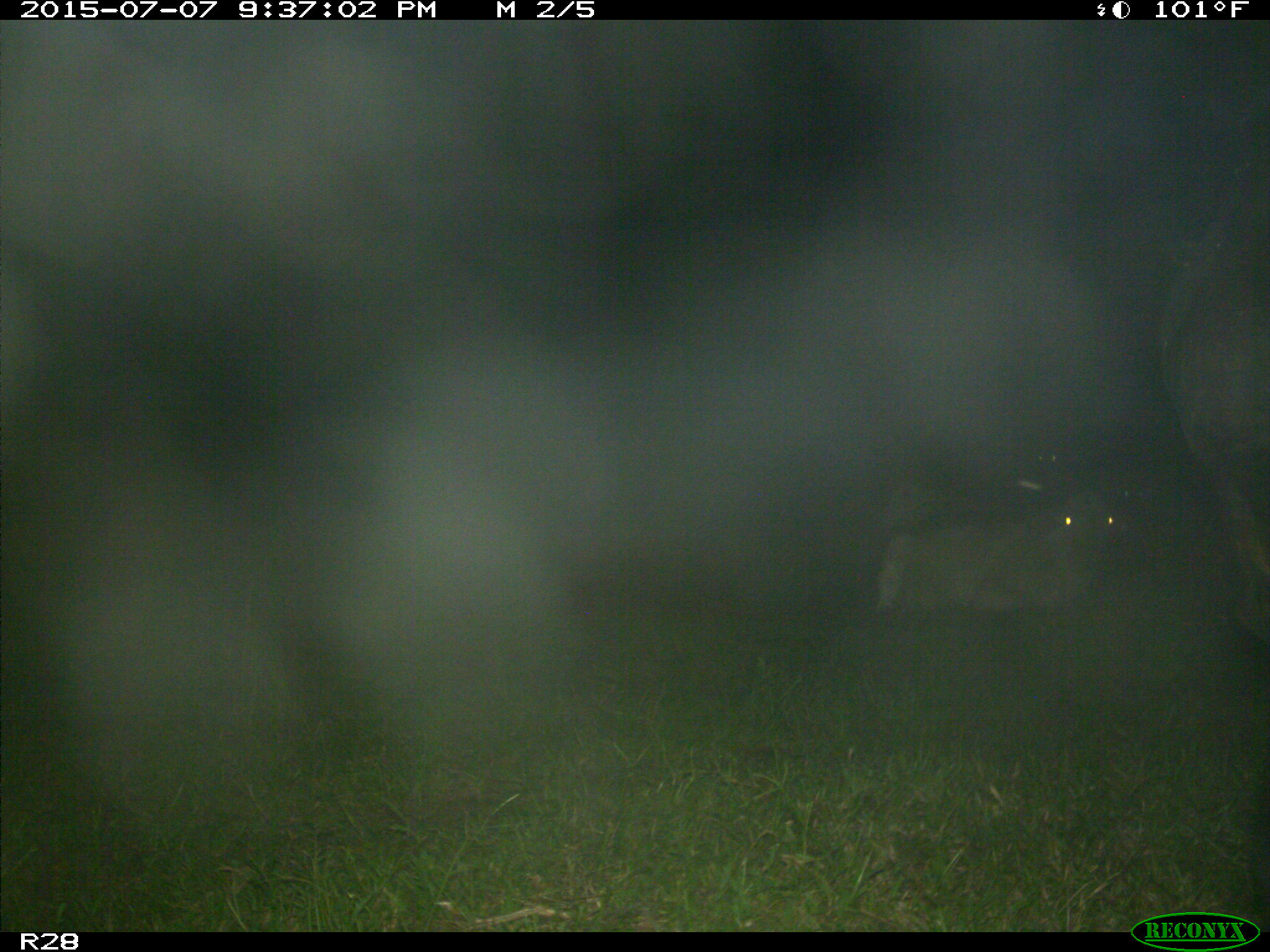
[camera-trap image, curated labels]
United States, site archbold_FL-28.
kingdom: Animalia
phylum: Chordata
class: Mammalia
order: Artiodactyla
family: Bovidae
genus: Bos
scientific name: Bos taurus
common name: domestic cow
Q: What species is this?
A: Bos taurus (domestic cow).